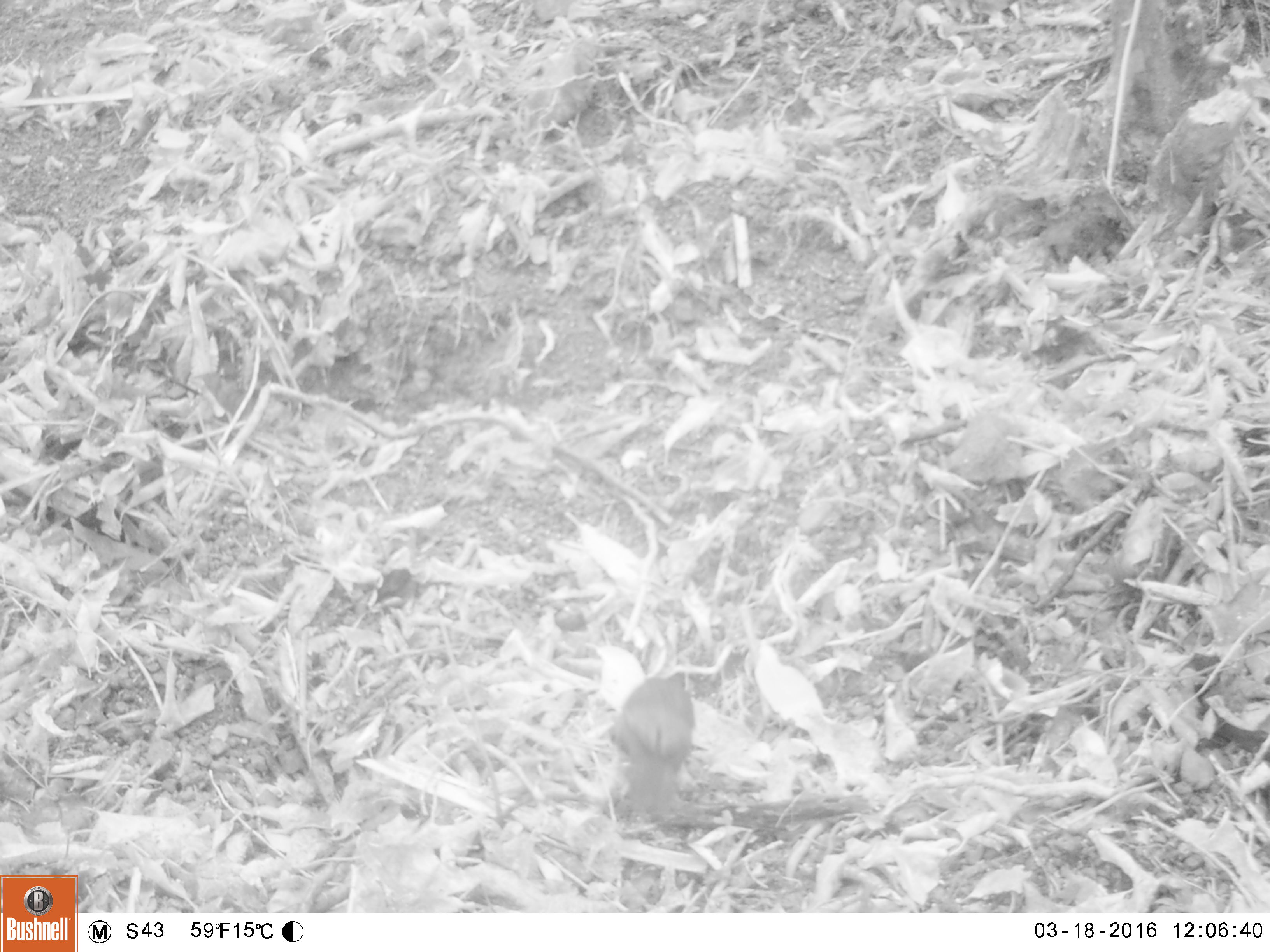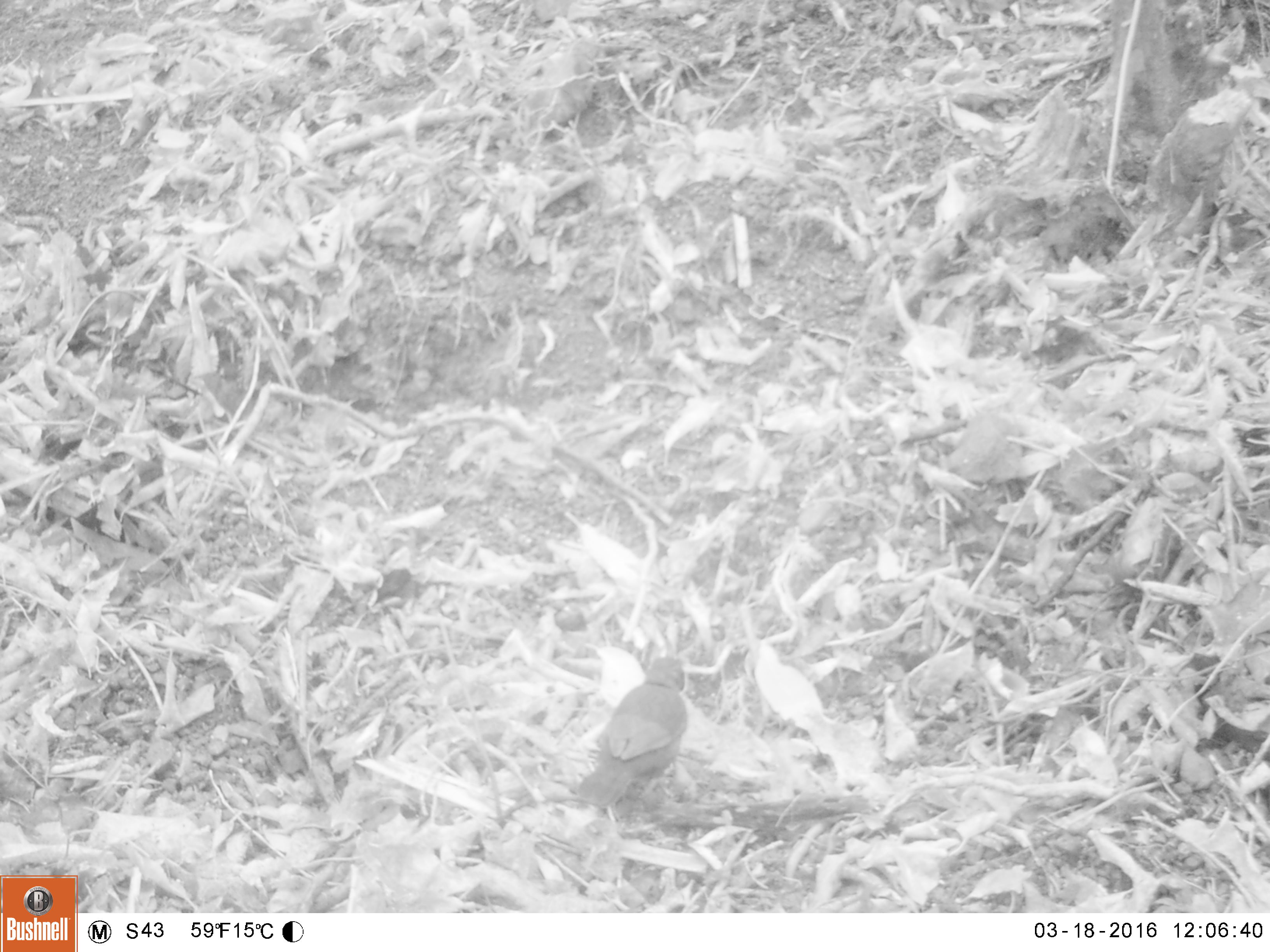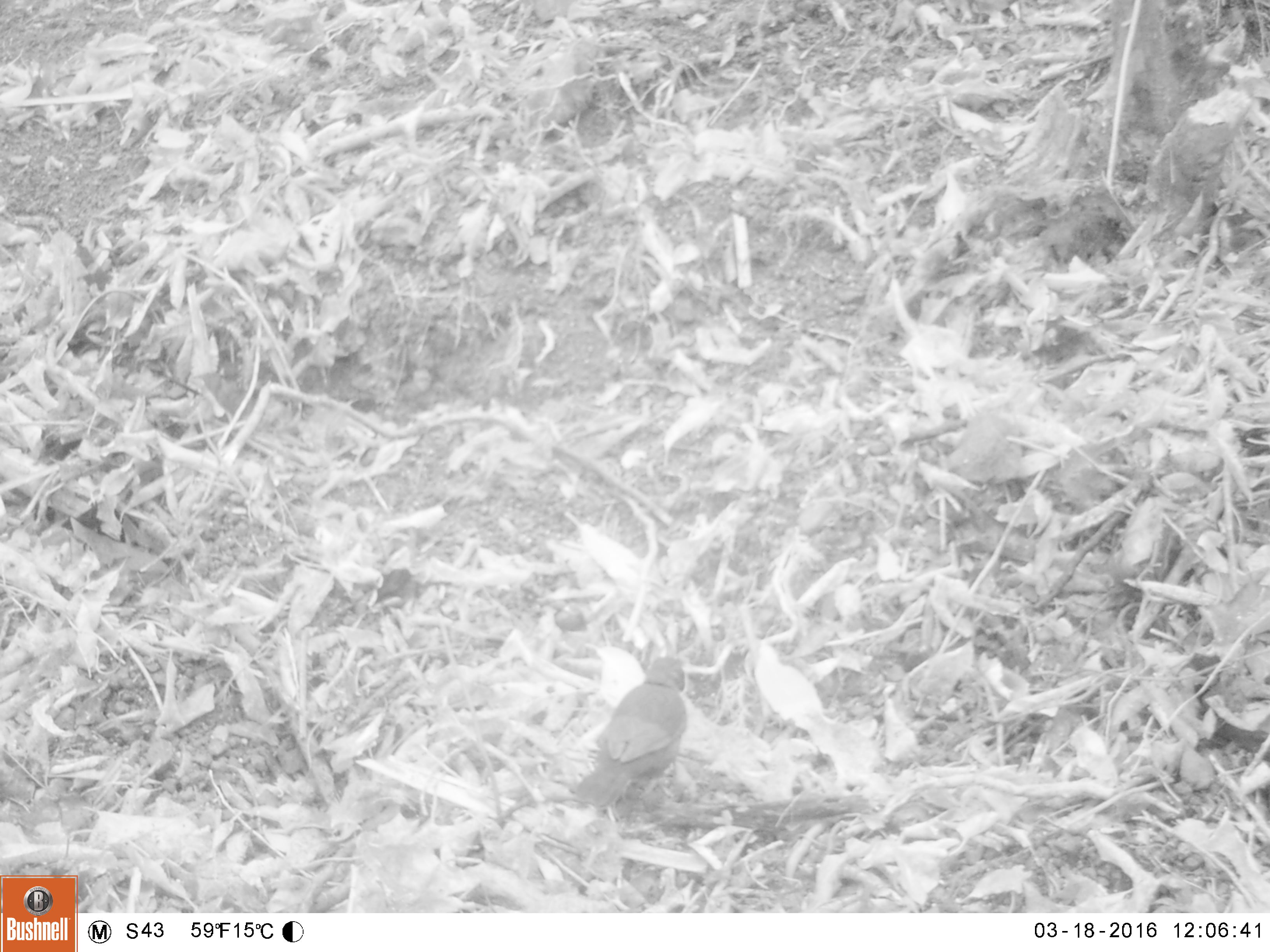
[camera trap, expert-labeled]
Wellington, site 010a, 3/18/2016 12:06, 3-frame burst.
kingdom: Animalia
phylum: Chordata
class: Aves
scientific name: Aves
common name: bird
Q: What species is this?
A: Bird (Aves).